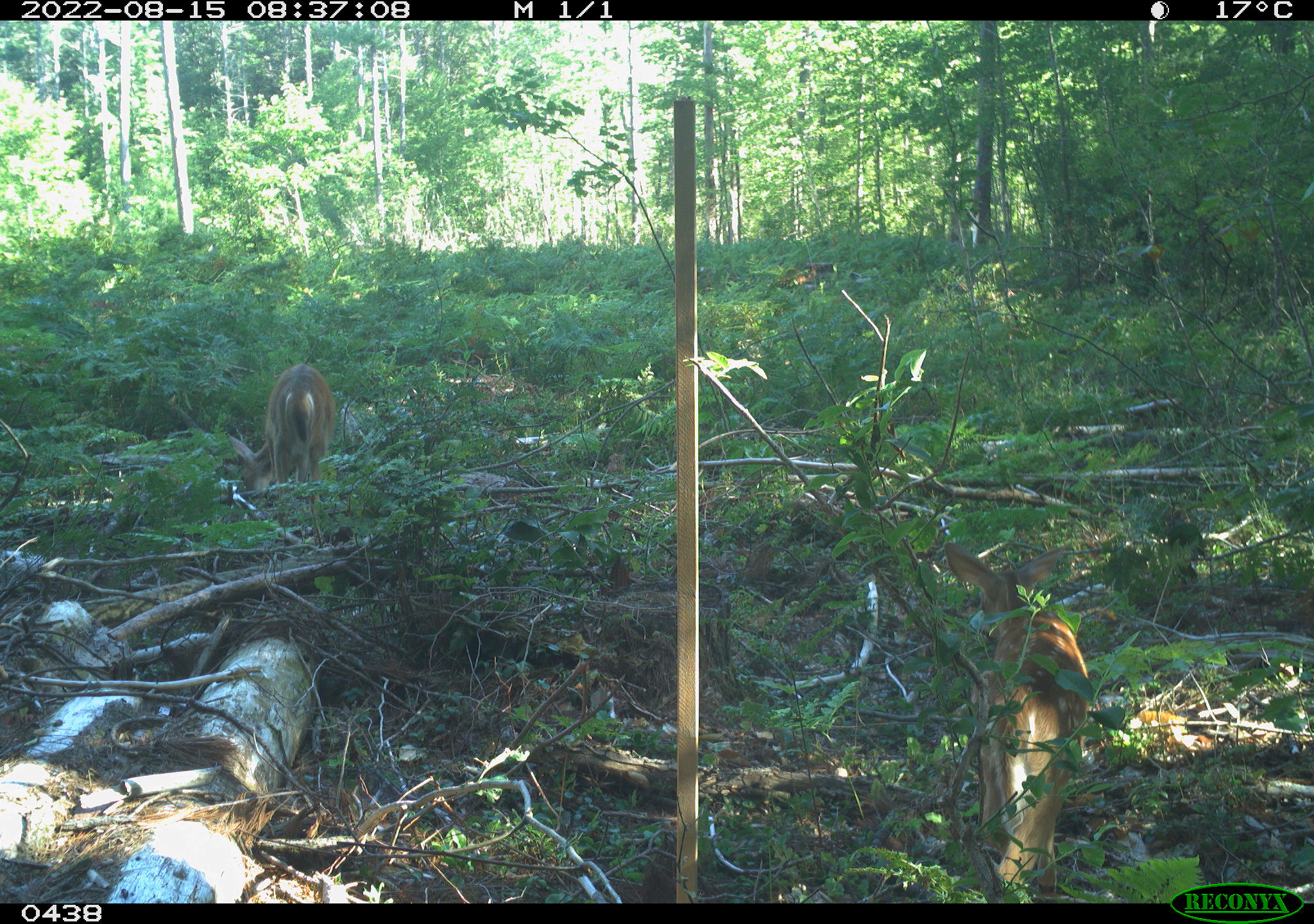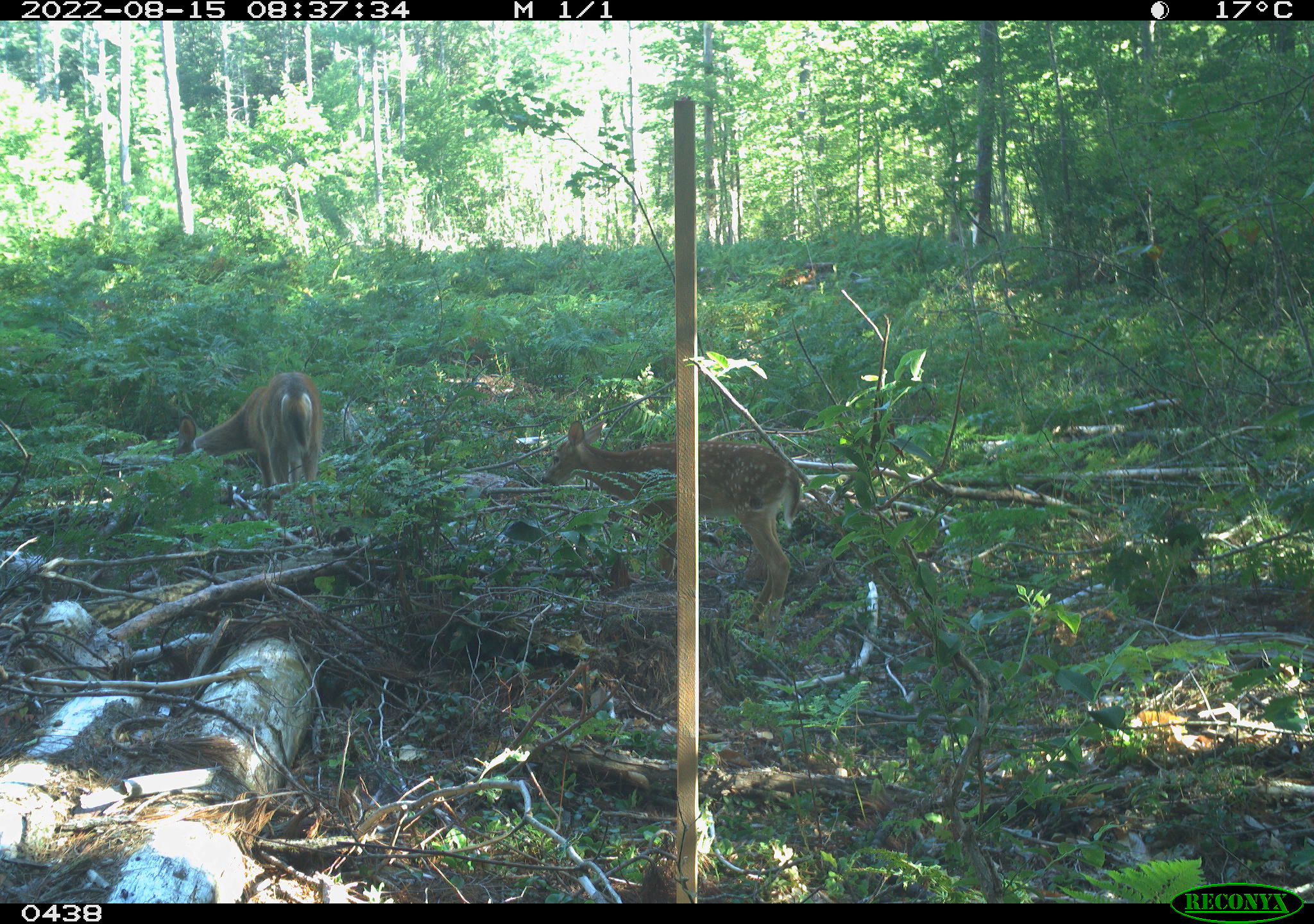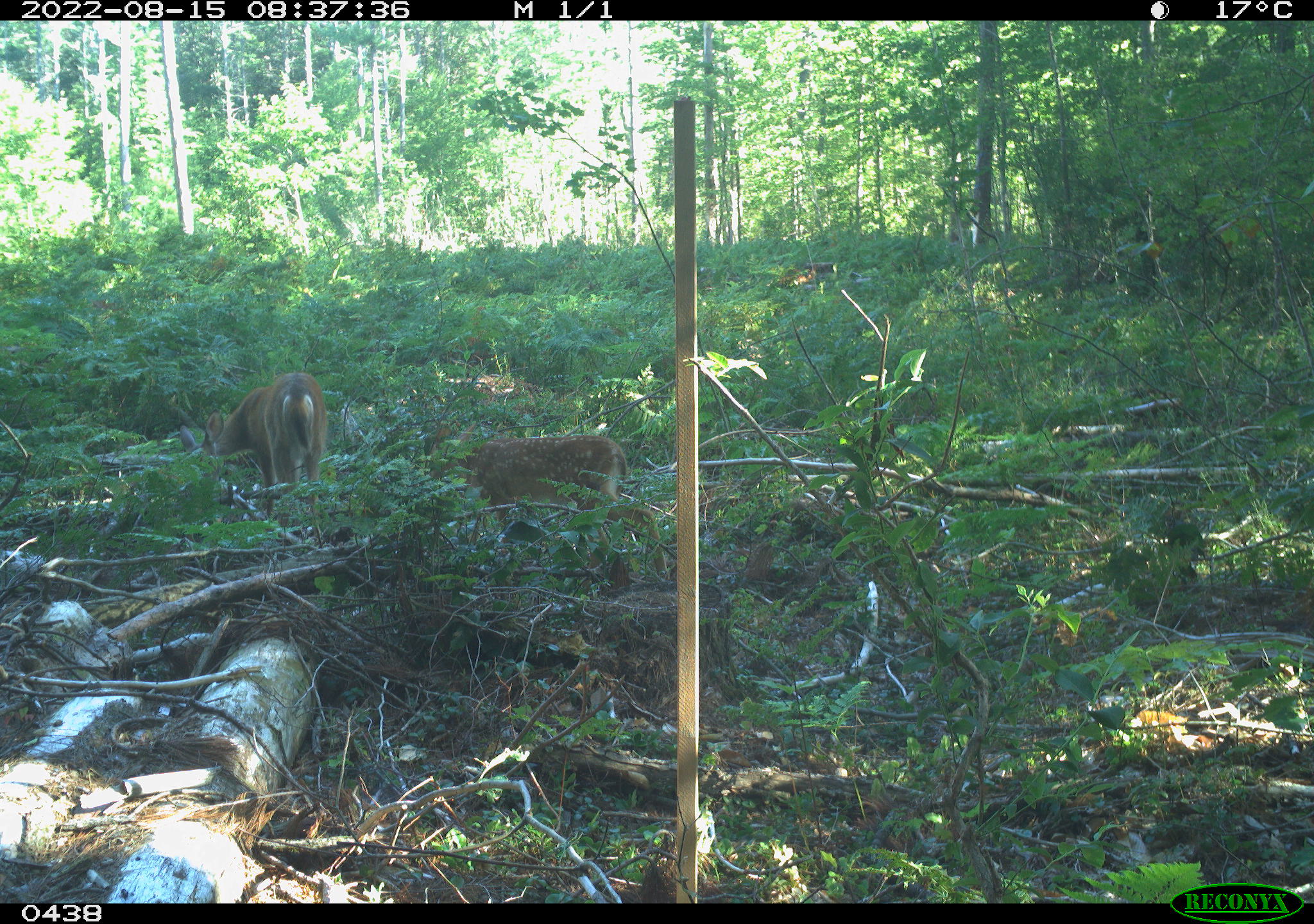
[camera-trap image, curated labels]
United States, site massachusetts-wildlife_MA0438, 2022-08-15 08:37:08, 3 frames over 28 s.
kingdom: Animalia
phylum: Chordata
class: Mammalia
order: Artiodactyla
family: Cervidae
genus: Odocoileus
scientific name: Odocoileus virginianus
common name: white-tailed deer